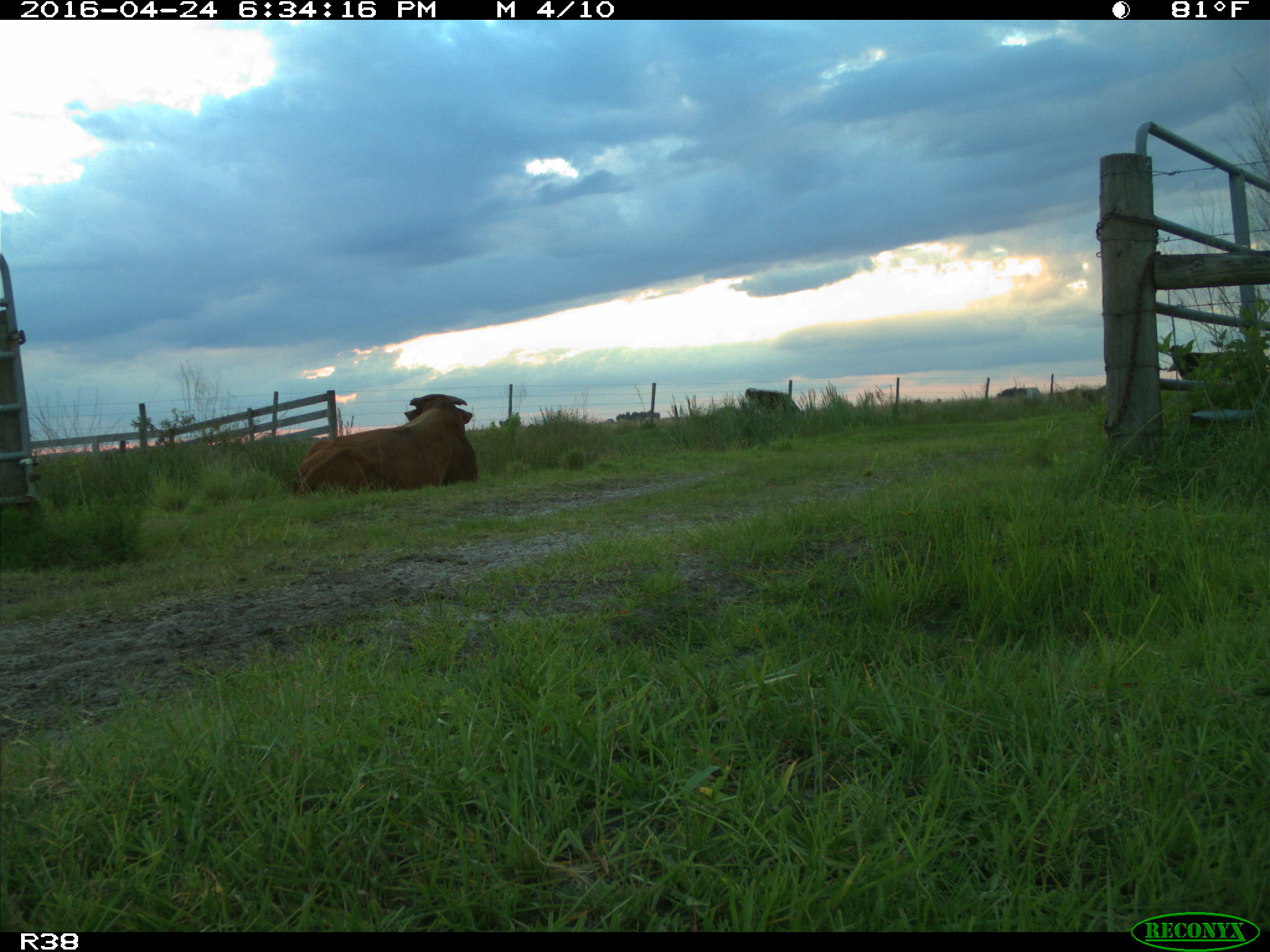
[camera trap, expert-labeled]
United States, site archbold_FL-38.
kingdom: Animalia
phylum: Chordata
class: Mammalia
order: Artiodactyla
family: Bovidae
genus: Bos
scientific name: Bos taurus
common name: domestic cow